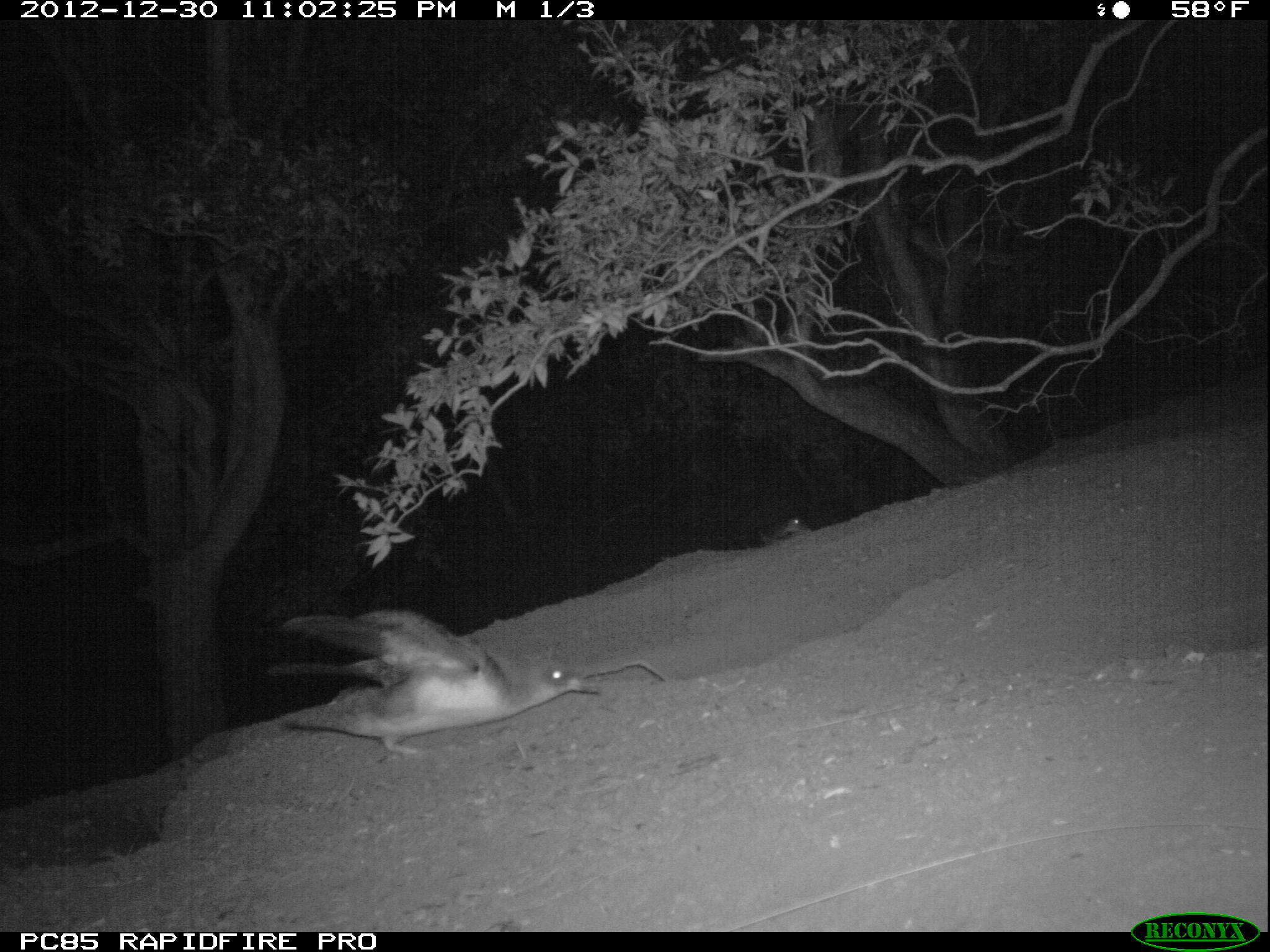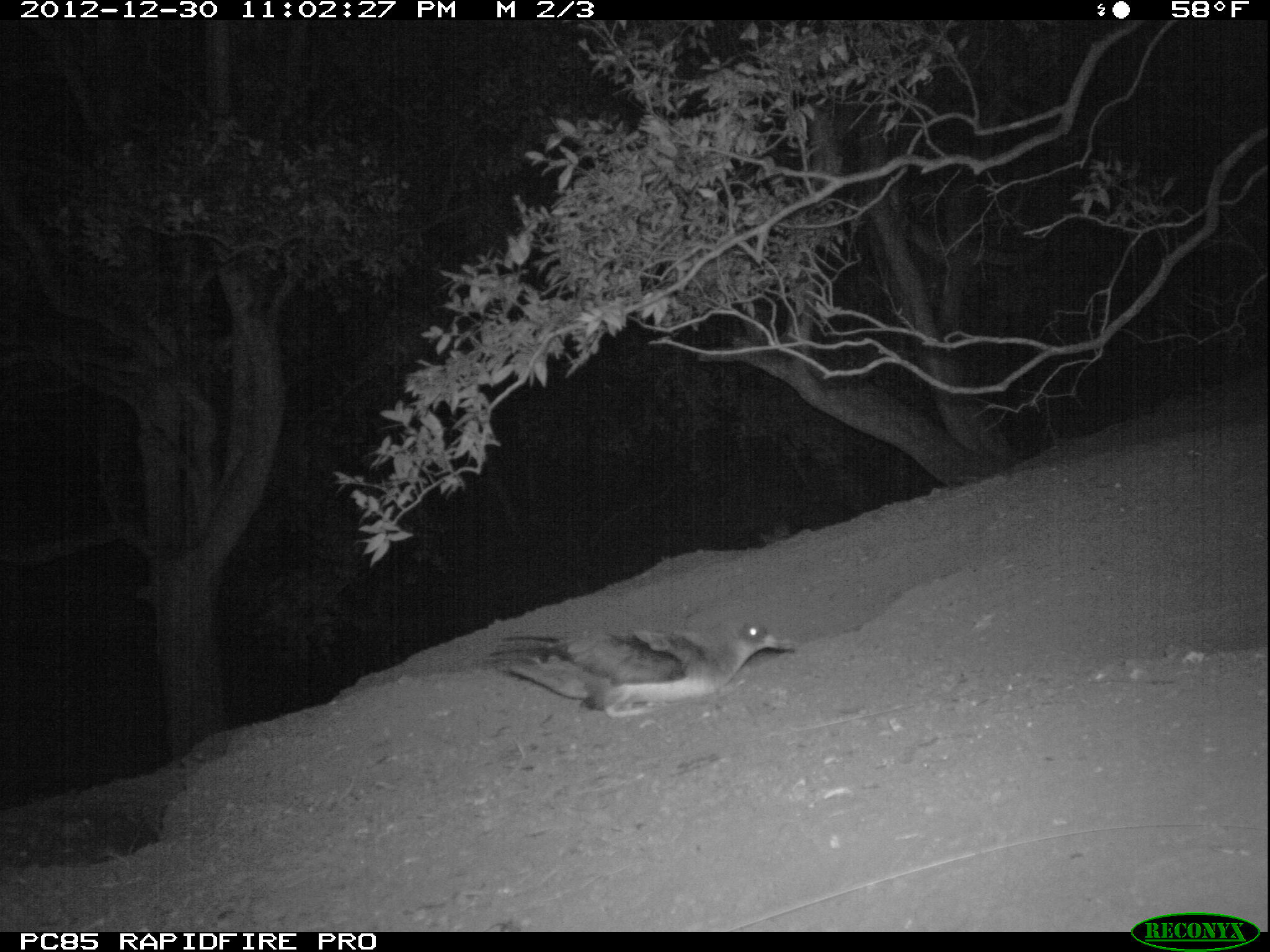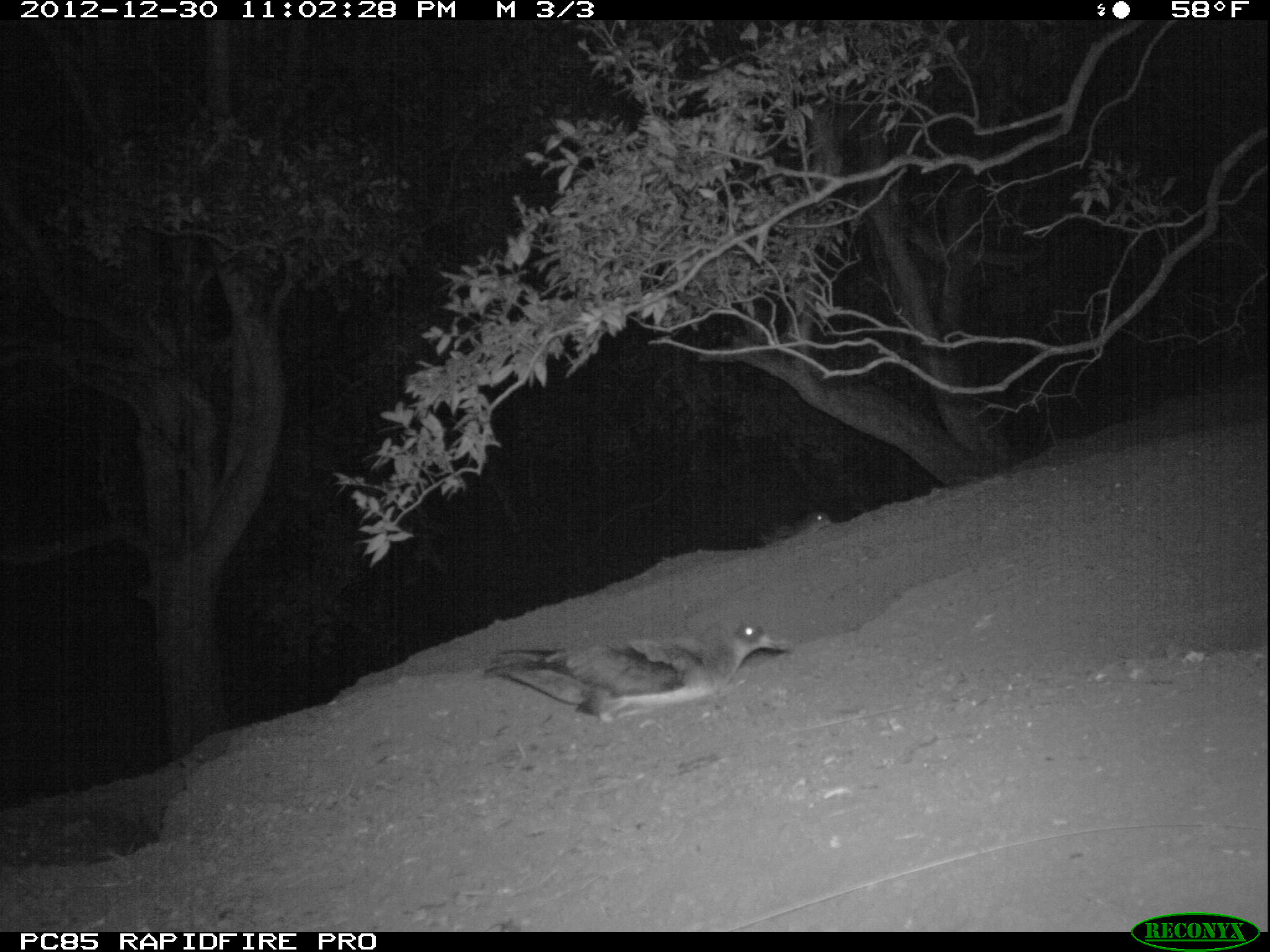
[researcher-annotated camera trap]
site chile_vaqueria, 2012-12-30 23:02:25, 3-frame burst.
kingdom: Animalia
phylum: Chordata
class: Aves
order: Procellariiformes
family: Procellariidae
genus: Calonectris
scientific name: Calonectris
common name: shearwater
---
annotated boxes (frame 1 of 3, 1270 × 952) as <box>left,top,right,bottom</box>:
shearwater: <box>268,606,600,762</box>; <box>759,514,805,543</box>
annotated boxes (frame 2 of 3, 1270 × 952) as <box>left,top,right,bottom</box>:
shearwater: <box>486,601,792,721</box>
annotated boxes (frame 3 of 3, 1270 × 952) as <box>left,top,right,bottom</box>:
shearwater: <box>478,612,788,730</box>; <box>747,506,836,553</box>